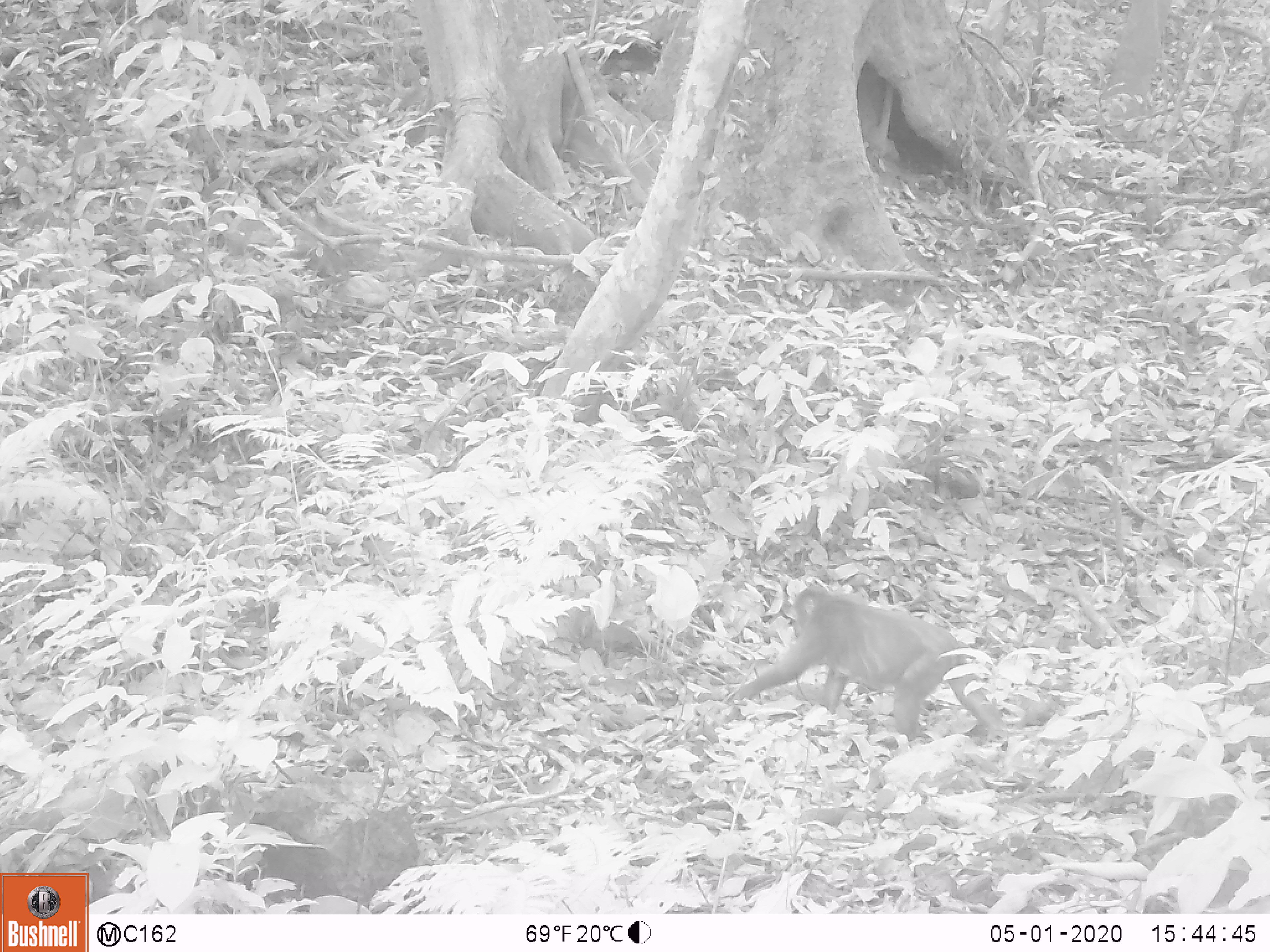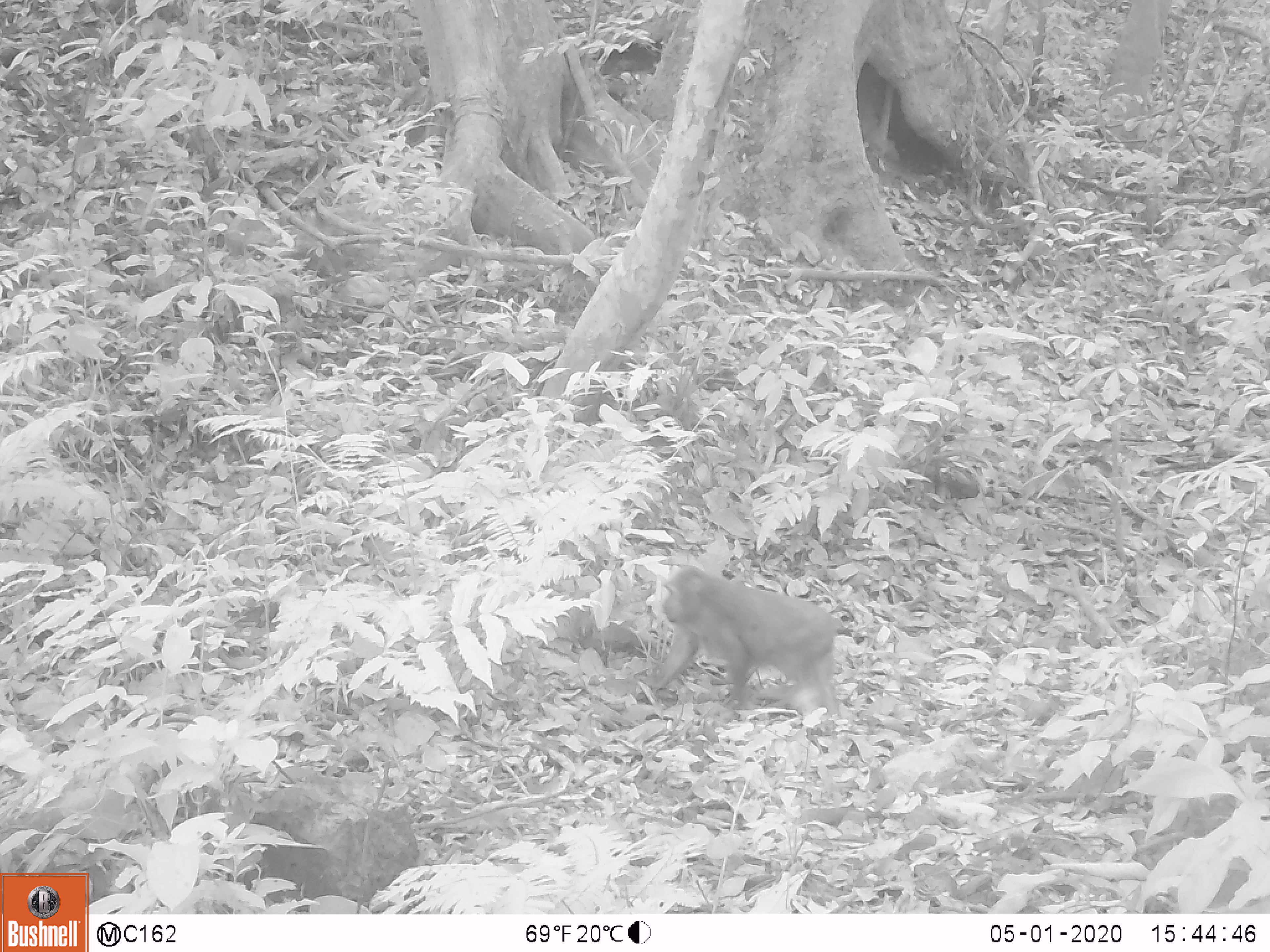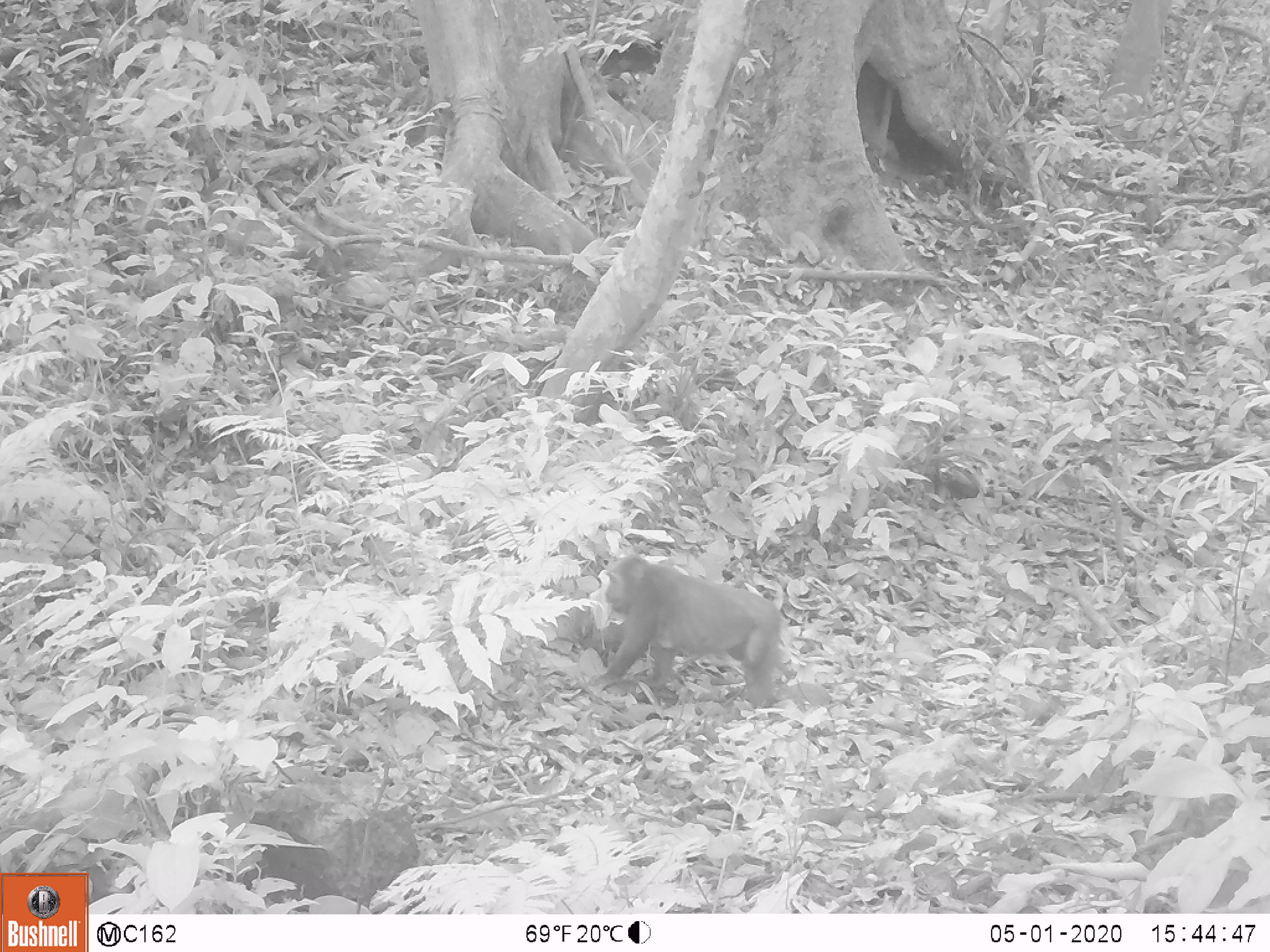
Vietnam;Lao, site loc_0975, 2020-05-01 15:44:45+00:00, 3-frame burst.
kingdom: Animalia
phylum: Chordata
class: Mammalia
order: Primates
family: Cercopithecidae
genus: Macaca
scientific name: Macaca arctoides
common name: stump-tailed macaque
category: stump tailed macaque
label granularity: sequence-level